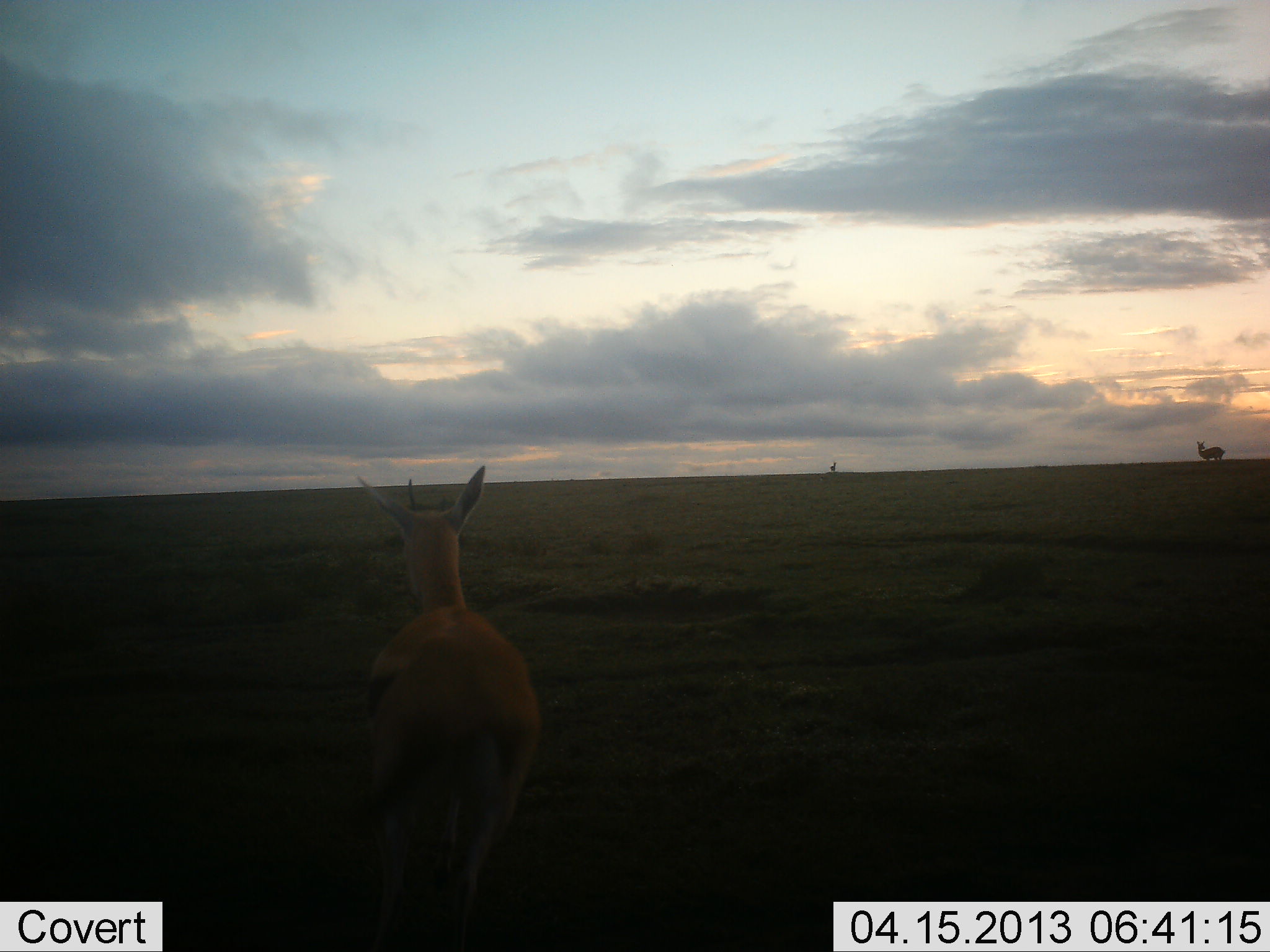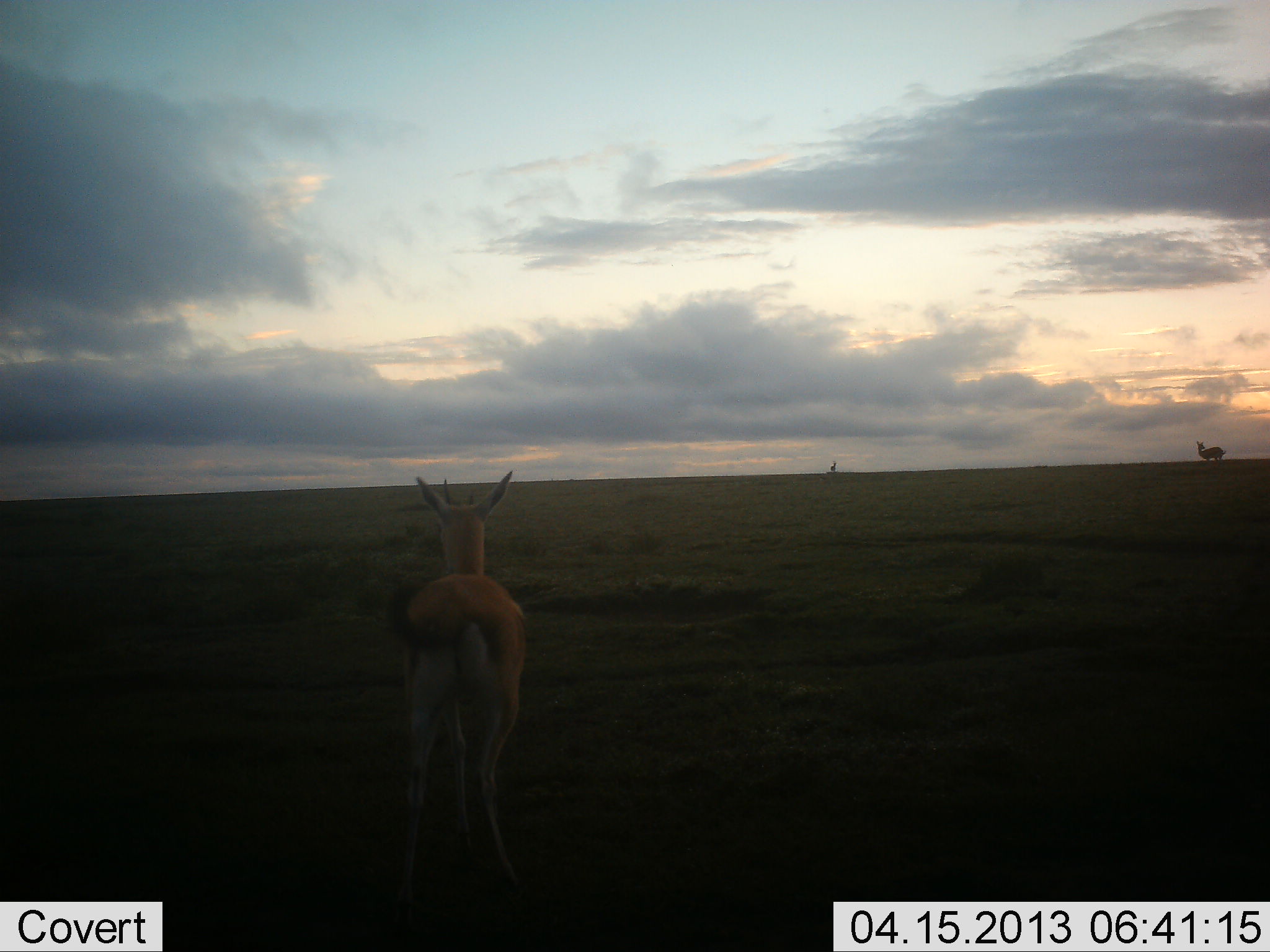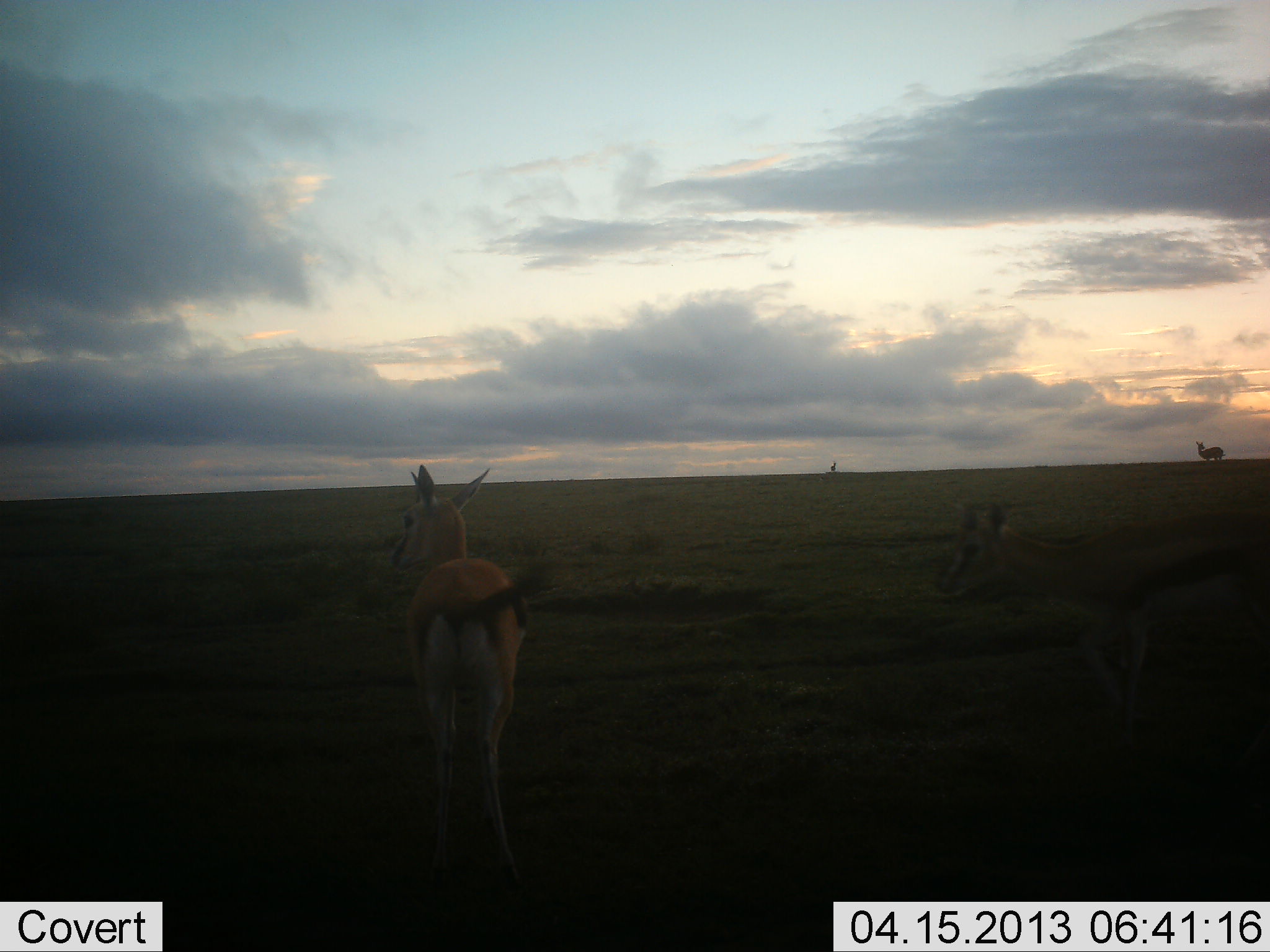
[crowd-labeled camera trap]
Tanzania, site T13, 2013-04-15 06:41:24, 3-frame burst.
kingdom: Animalia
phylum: Chordata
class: Mammalia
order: Artiodactyla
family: Bovidae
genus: Eudorcas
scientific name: Eudorcas thomsonii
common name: thomson's gazelle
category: gazellethomsons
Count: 3.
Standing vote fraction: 59%.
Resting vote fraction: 0%.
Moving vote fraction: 86%.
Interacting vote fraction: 0%.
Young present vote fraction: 0%.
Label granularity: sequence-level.